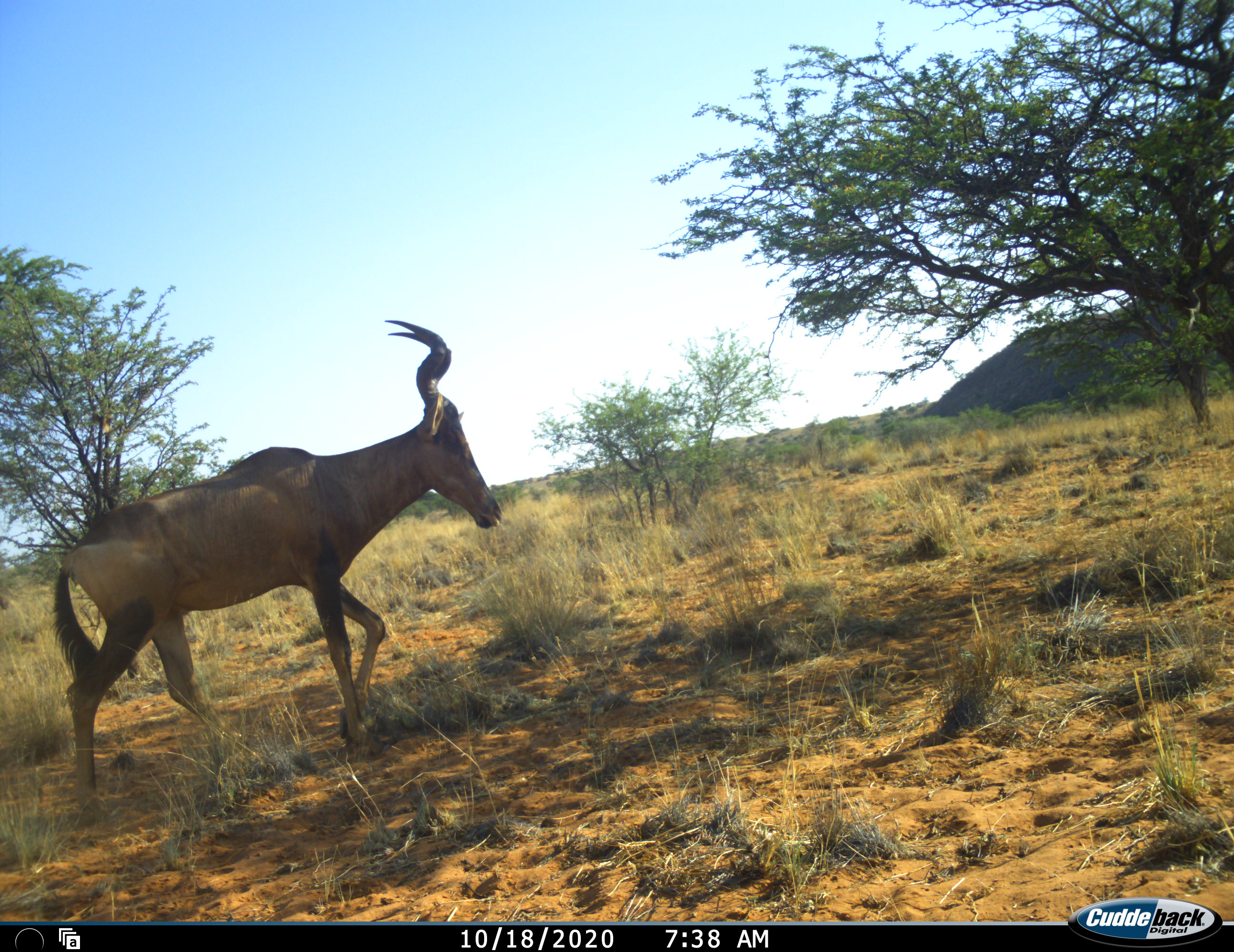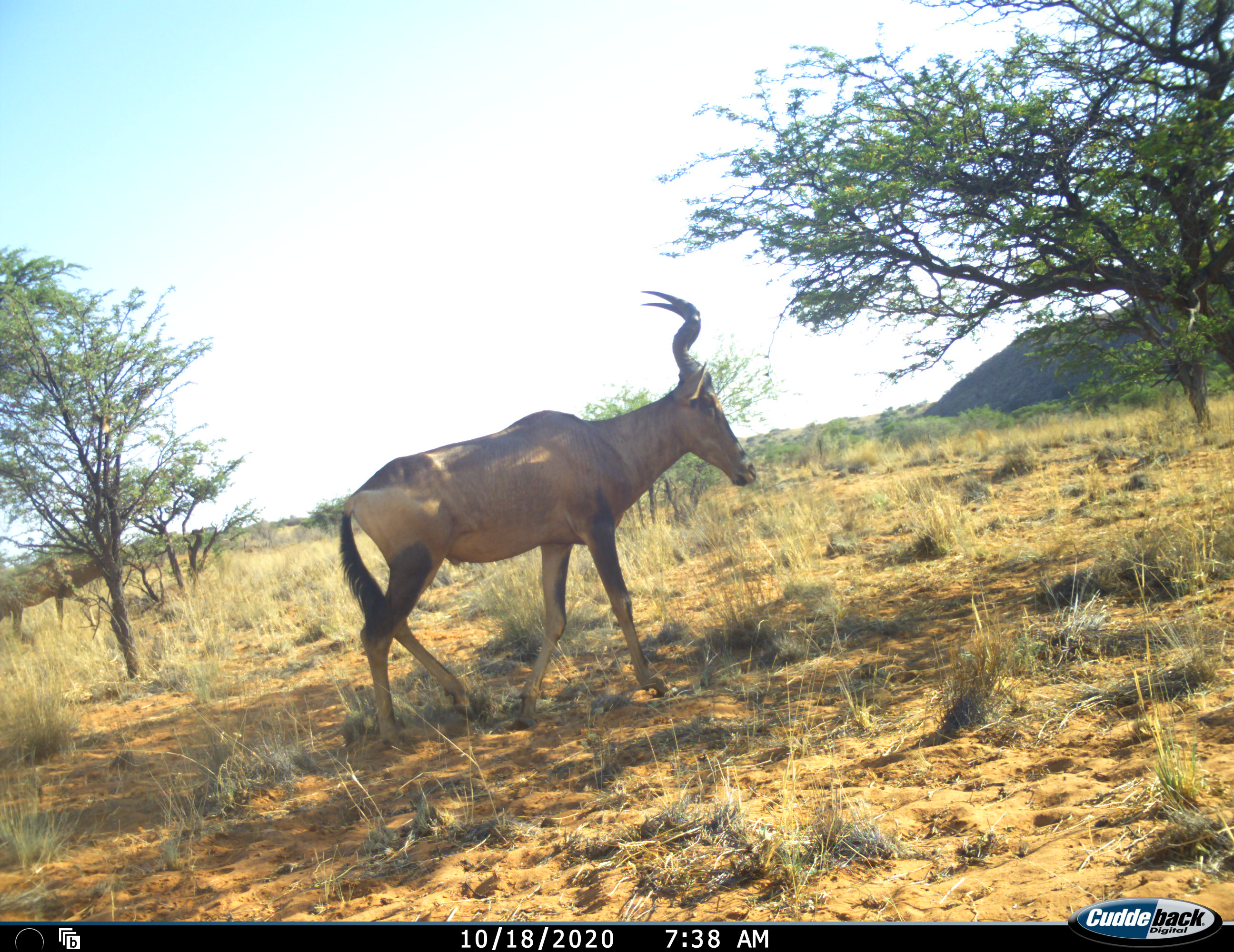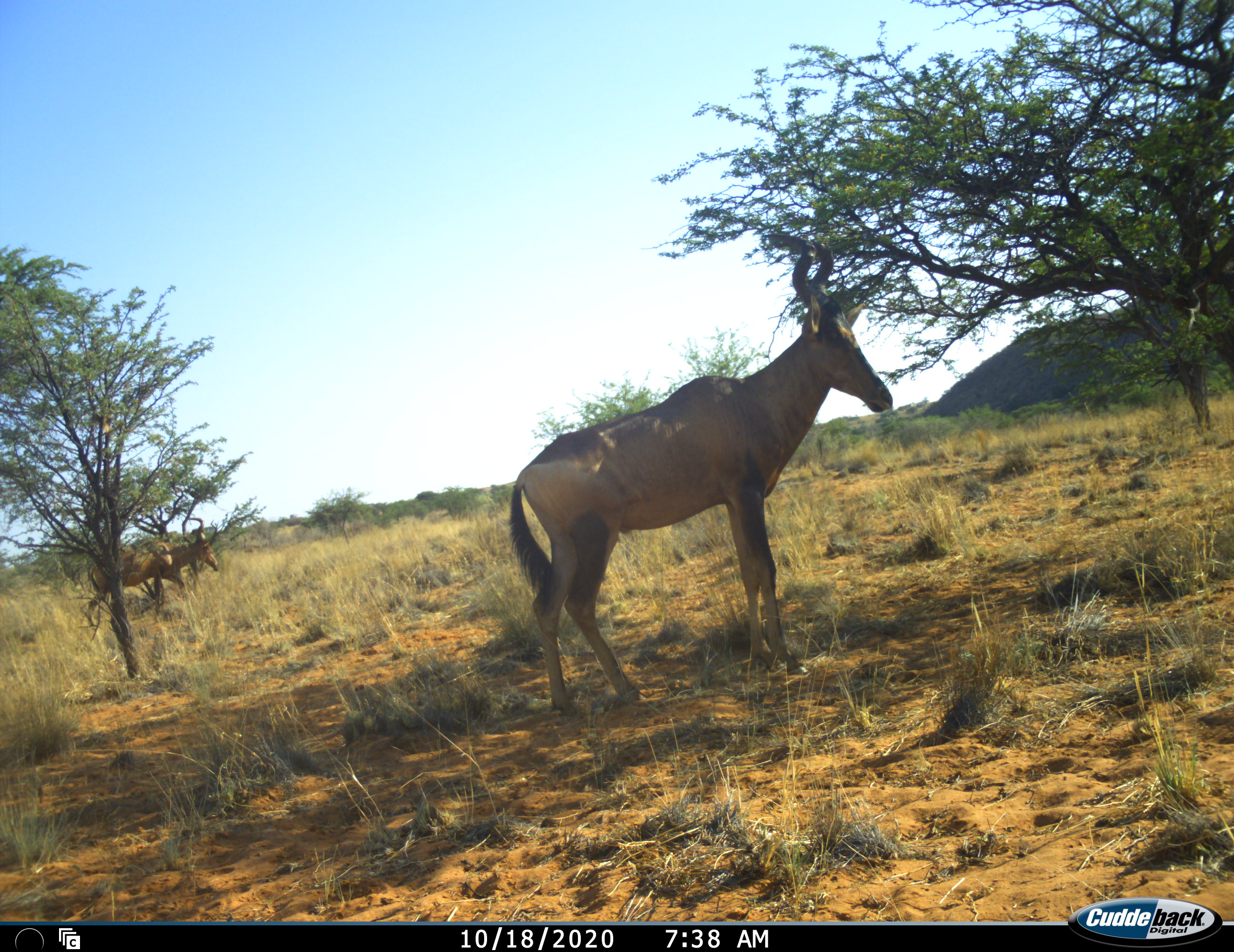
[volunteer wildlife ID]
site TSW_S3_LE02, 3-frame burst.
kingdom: Animalia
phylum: Chordata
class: Mammalia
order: Artiodactyla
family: Bovidae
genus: Alcelaphus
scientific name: Alcelaphus buselaphus caama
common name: red hartebeest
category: hartebeestred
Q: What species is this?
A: Hartebeestred (red hartebeest) (Alcelaphus buselaphus caama).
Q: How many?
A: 2.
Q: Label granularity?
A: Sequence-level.